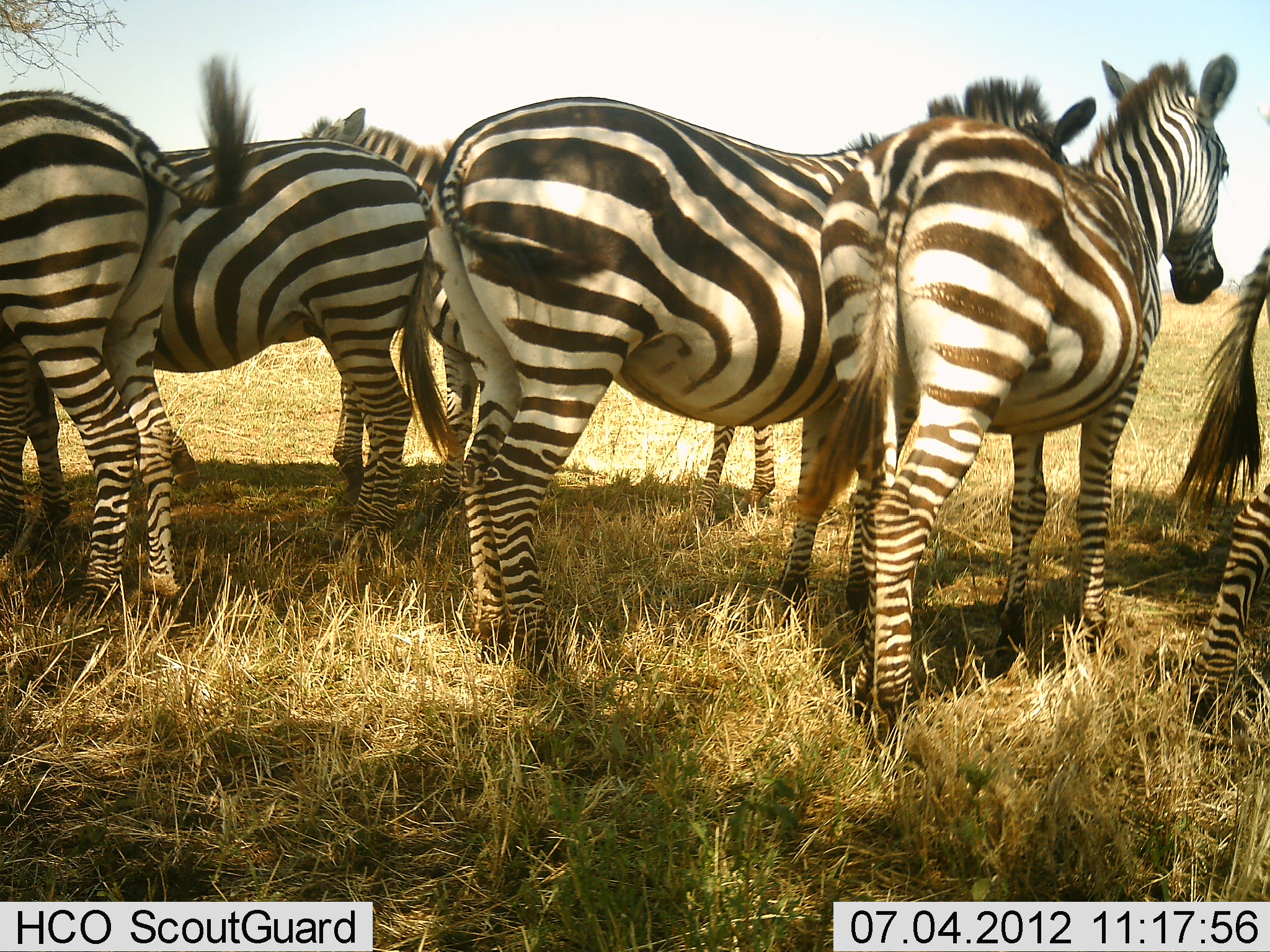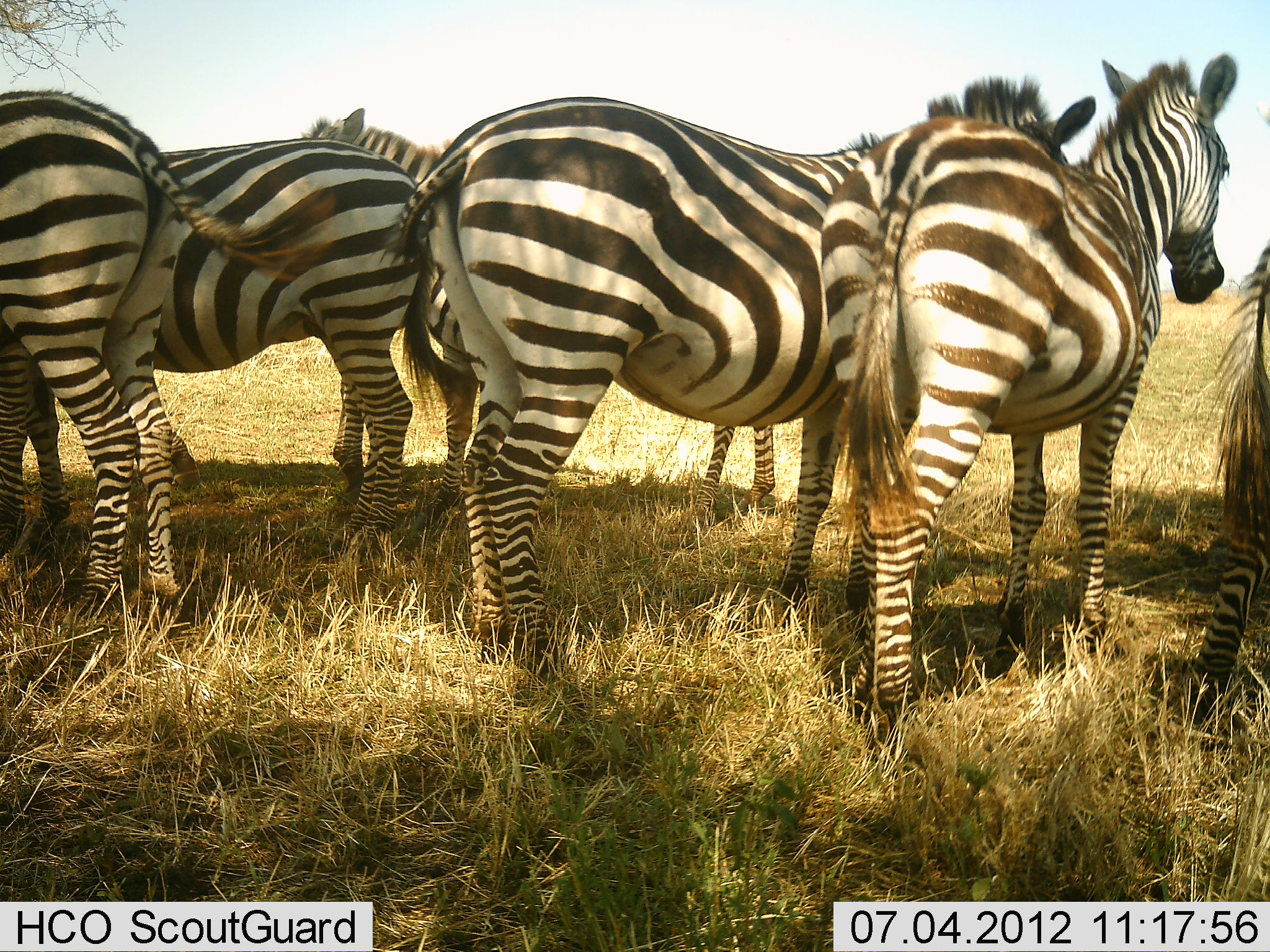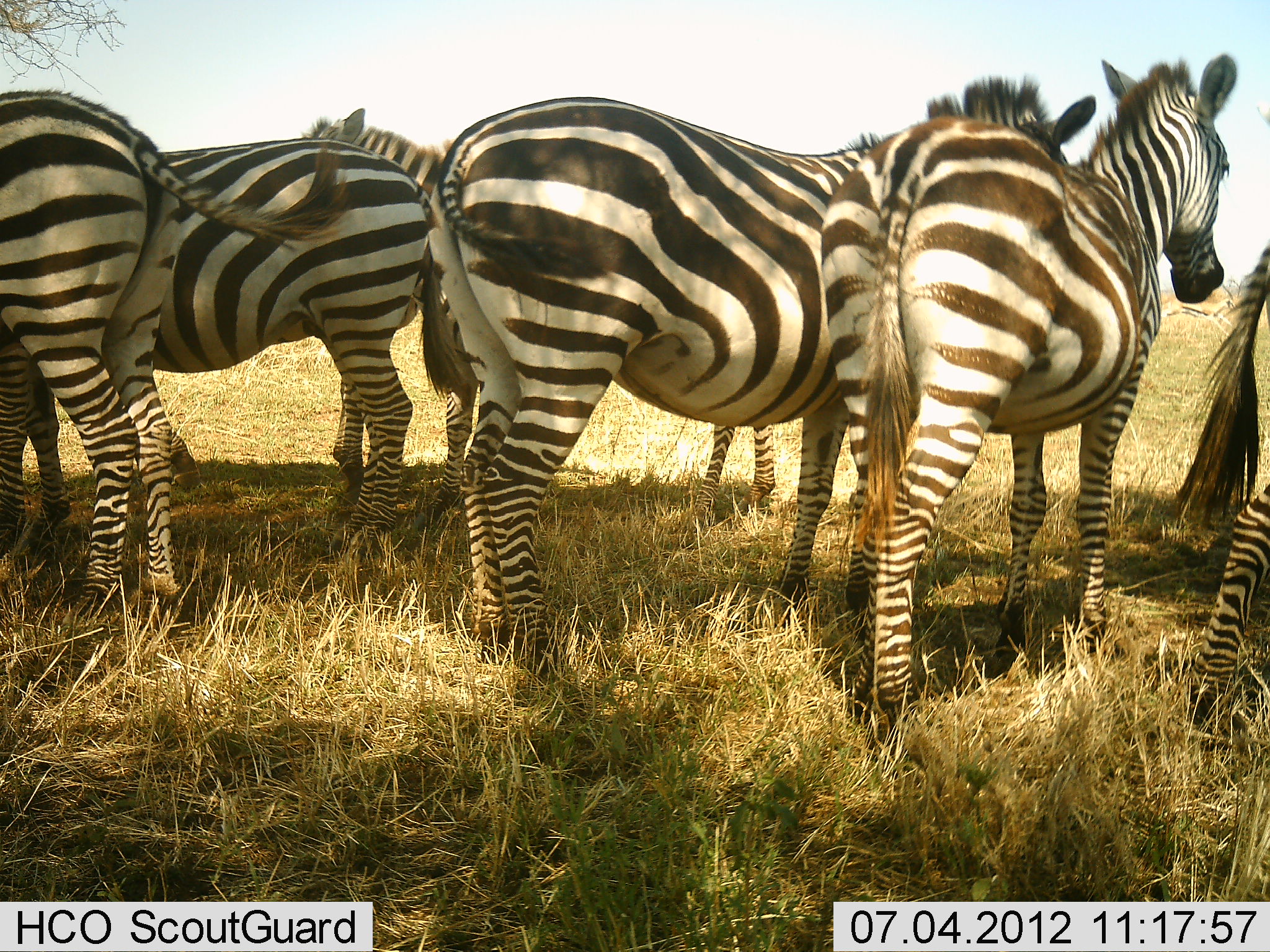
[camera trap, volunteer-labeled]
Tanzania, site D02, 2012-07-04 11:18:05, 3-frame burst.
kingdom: Animalia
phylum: Chordata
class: Mammalia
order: Perissodactyla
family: Equidae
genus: Equus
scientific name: Equus quagga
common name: plains zebra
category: zebra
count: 6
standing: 100%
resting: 10%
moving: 0%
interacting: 0%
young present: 0%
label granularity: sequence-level